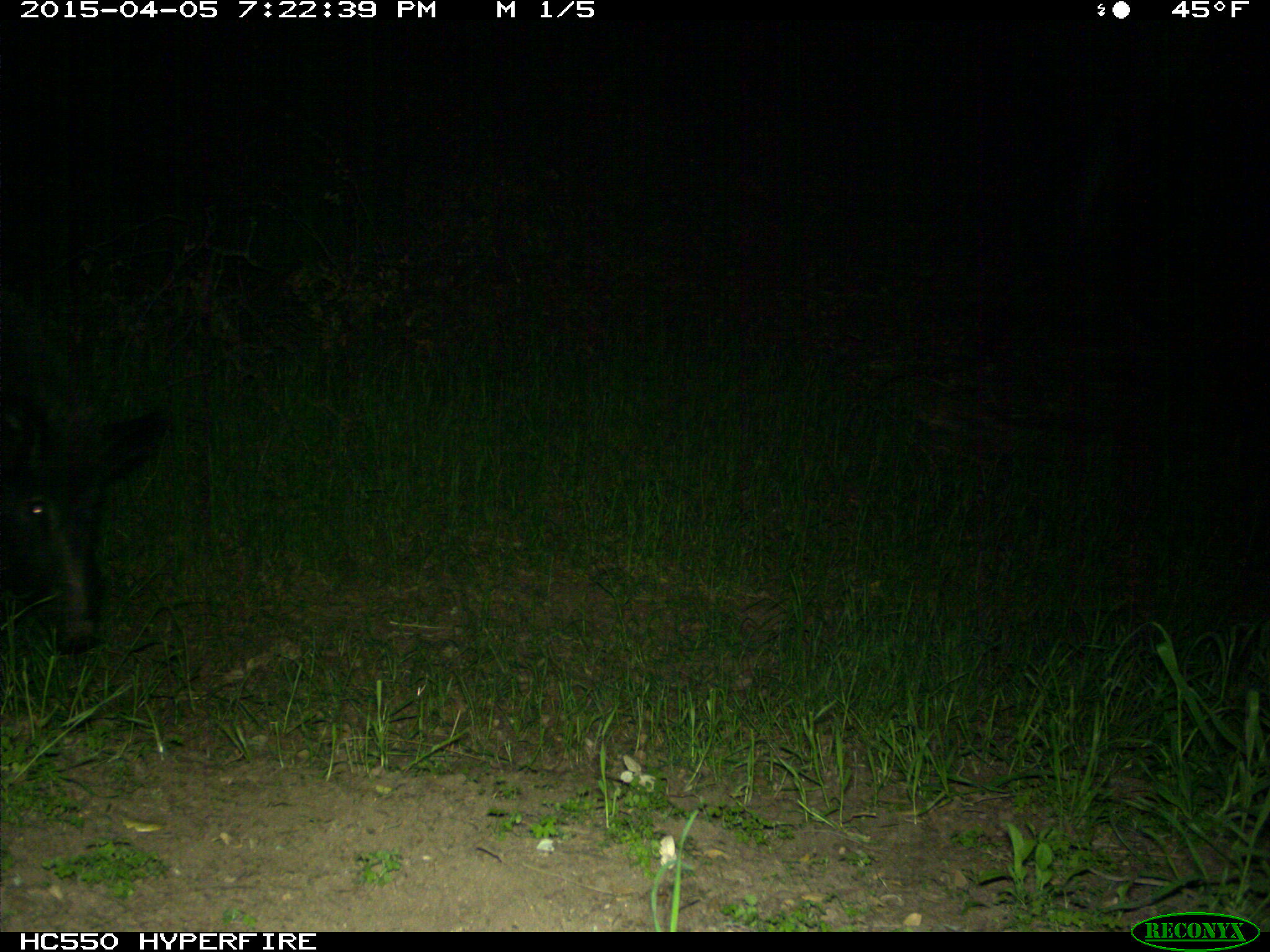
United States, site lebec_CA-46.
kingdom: Animalia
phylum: Chordata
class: Mammalia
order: Artiodactyla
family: Suidae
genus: Sus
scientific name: Sus scrofa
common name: wild boar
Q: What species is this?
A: Sus scrofa (wild boar).